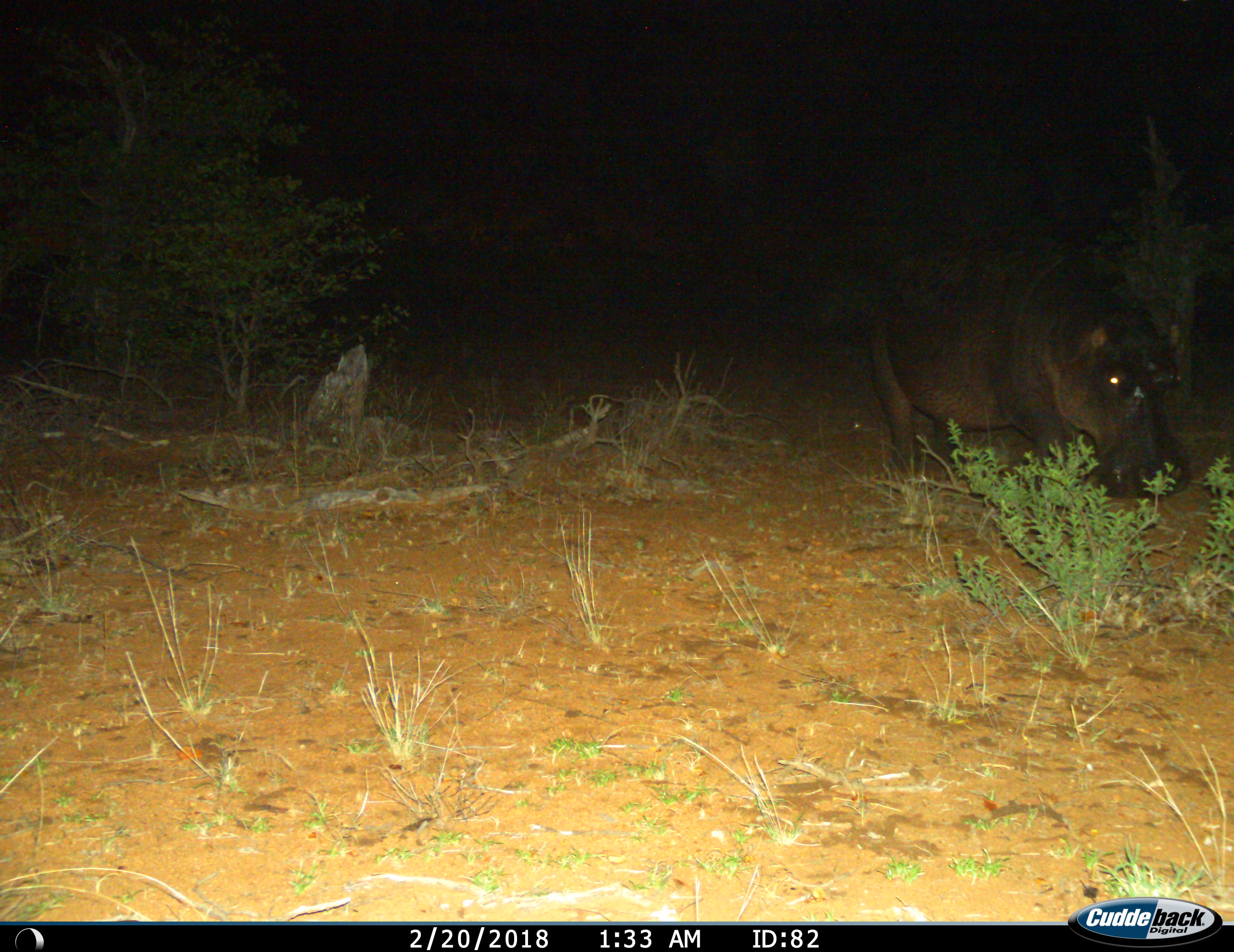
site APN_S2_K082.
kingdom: Animalia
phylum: Chordata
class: Mammalia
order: Artiodactyla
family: Hippopotamidae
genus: Hippopotamus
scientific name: Hippopotamus amphibius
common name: hippopotamus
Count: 1.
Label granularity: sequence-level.